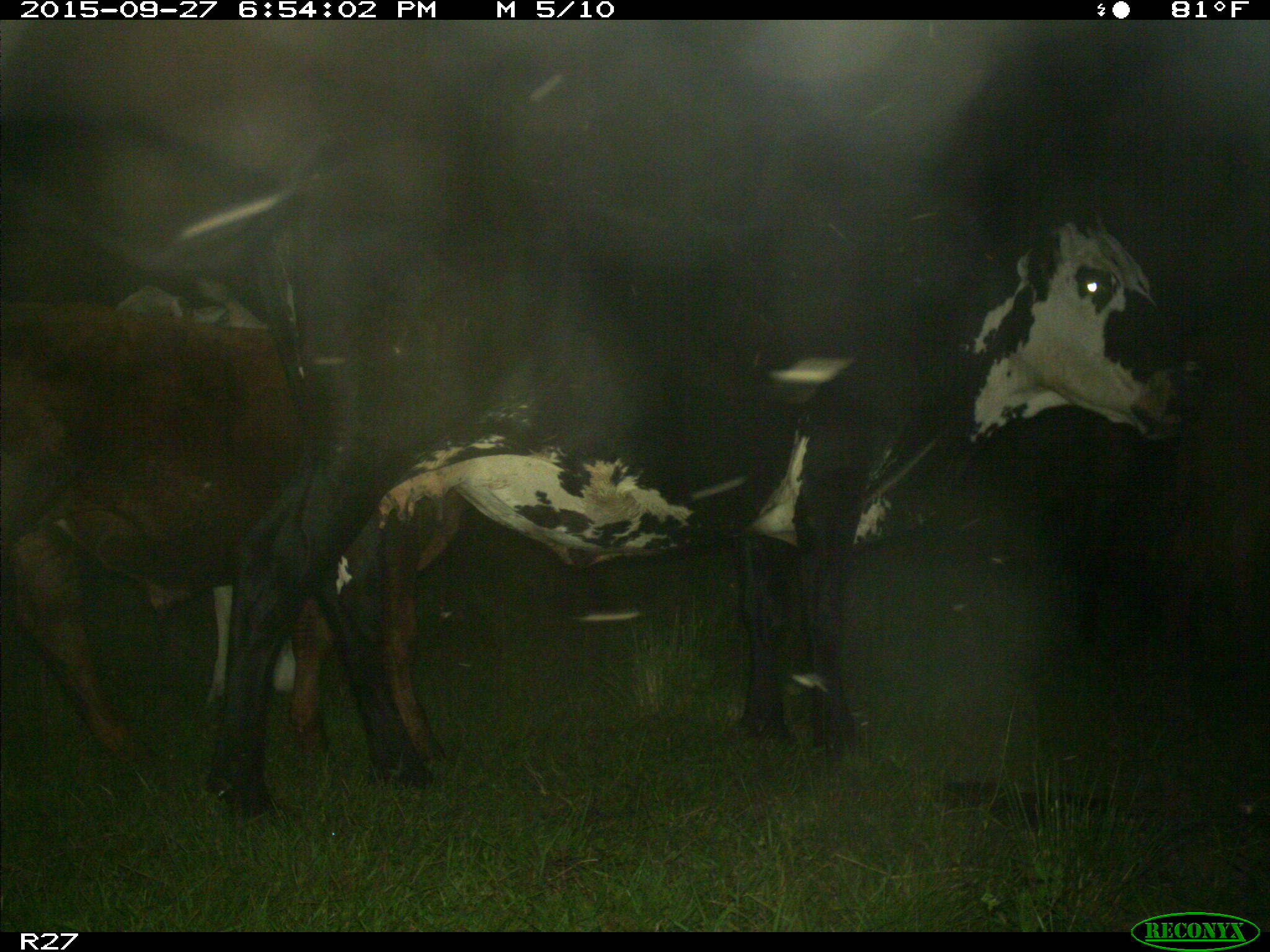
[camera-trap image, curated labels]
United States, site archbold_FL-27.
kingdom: Animalia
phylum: Chordata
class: Mammalia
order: Artiodactyla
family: Bovidae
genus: Bos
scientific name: Bos taurus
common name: domestic cow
Bos taurus (domestic cow).